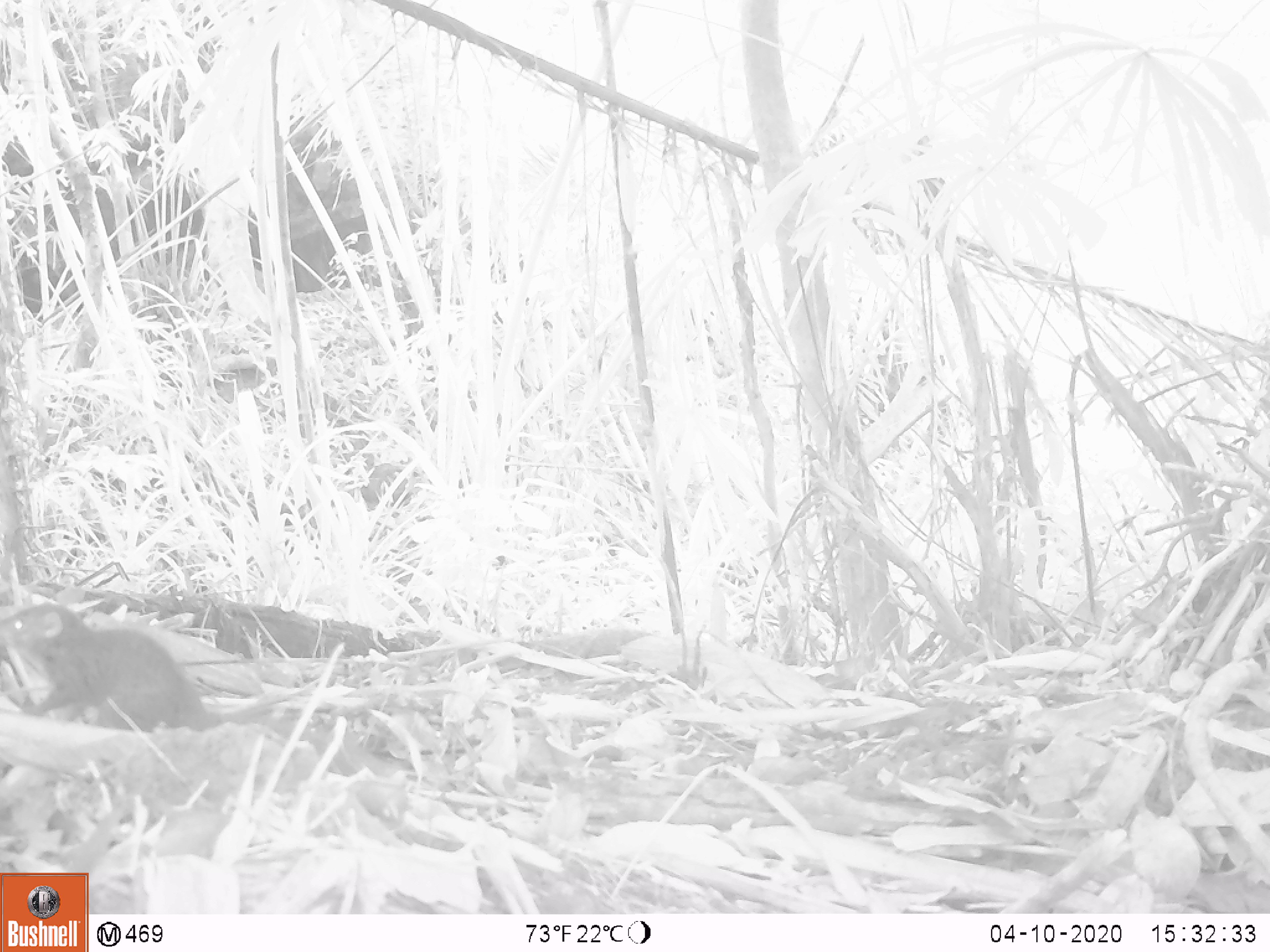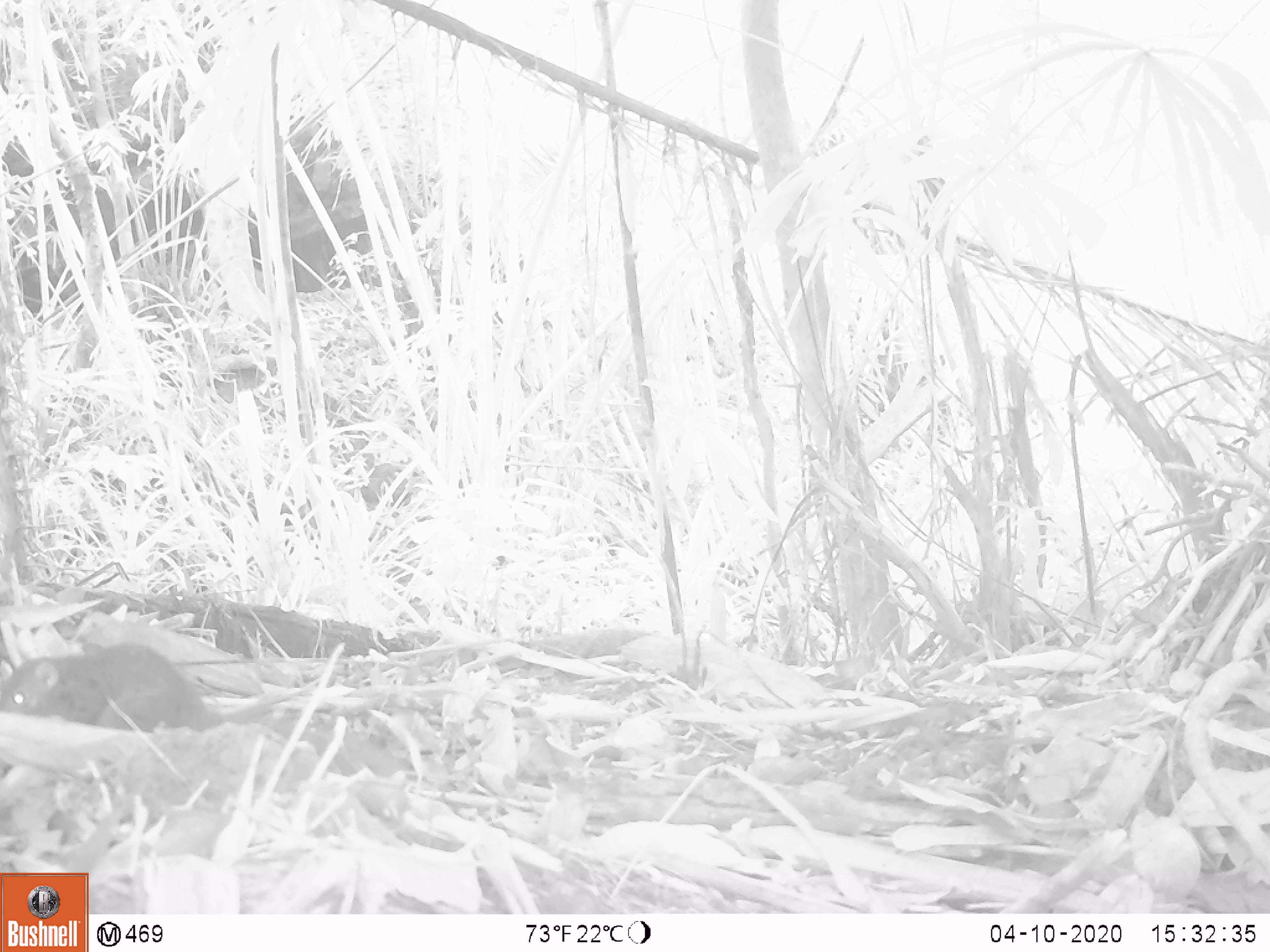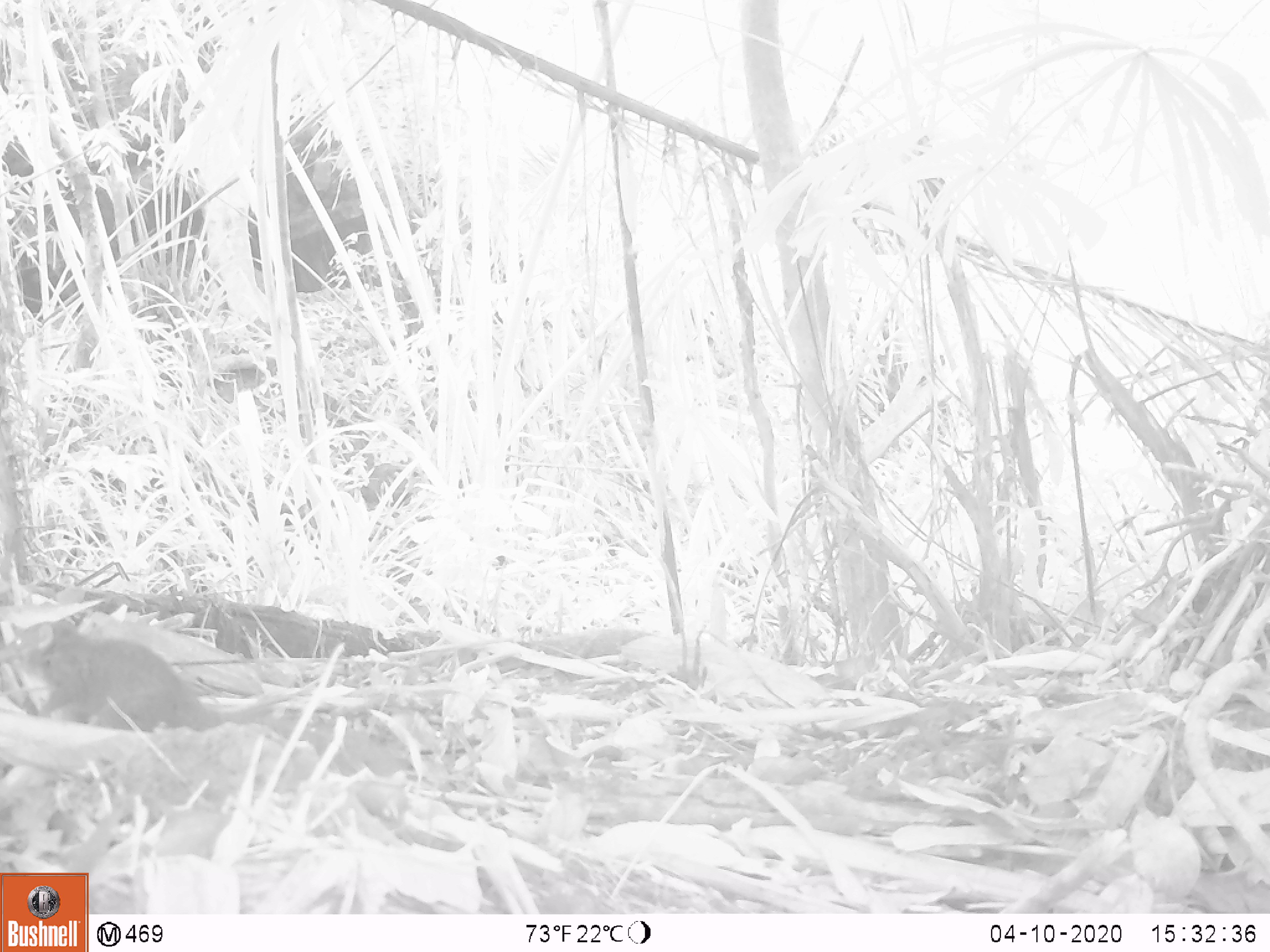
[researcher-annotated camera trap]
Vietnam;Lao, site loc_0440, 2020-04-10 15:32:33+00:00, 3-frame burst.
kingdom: Animalia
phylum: Chordata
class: Mammalia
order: Scandentia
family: Tupaiidae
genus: Tupaia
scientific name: Tupaia belangeri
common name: northern treeshrew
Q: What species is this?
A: Northern treeshrew (Tupaia belangeri).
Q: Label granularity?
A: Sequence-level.